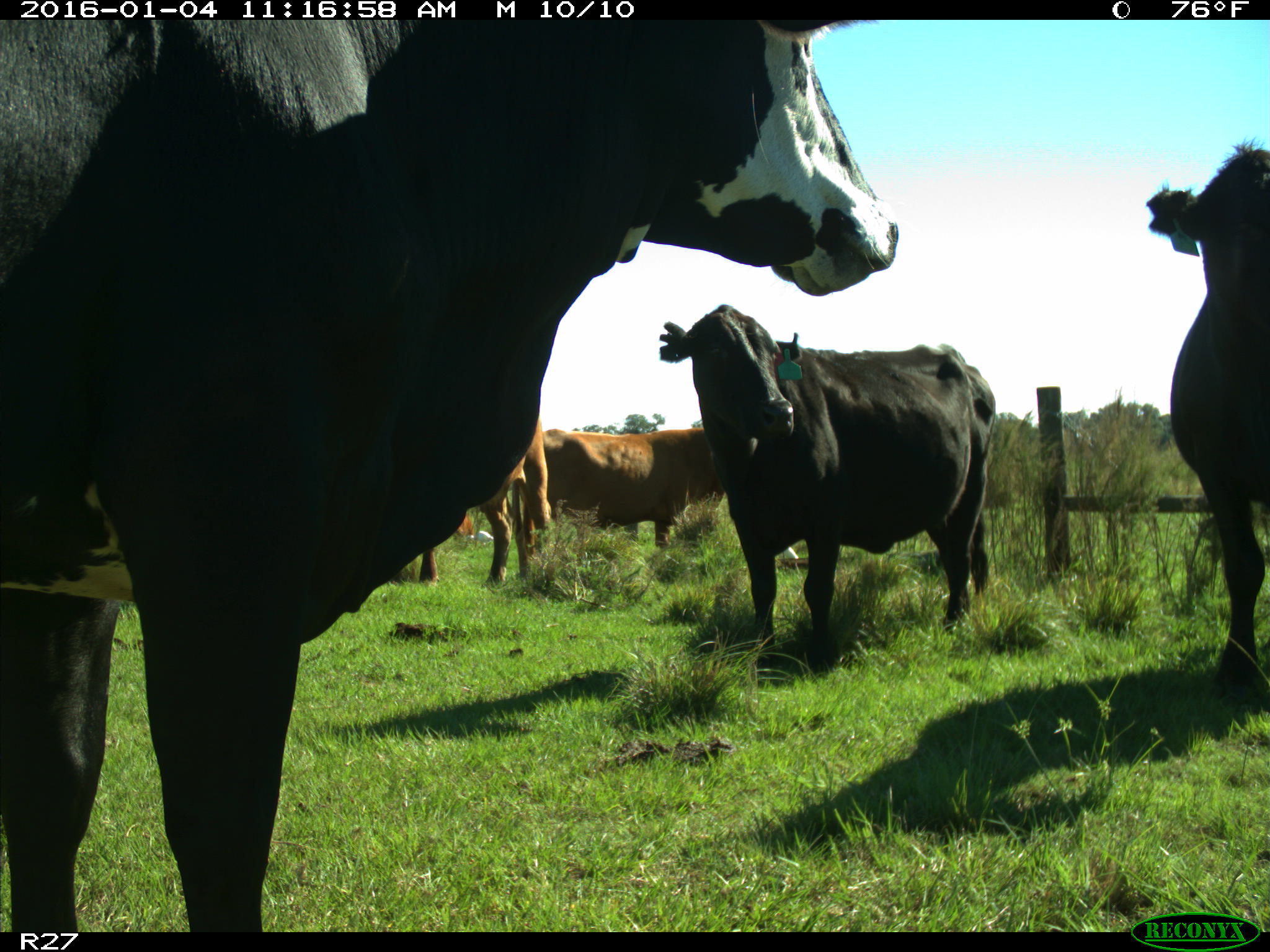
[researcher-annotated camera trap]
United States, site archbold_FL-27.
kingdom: Animalia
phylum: Chordata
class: Mammalia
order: Artiodactyla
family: Bovidae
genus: Bos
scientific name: Bos taurus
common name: domestic cow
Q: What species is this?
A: Bos taurus (domestic cow).